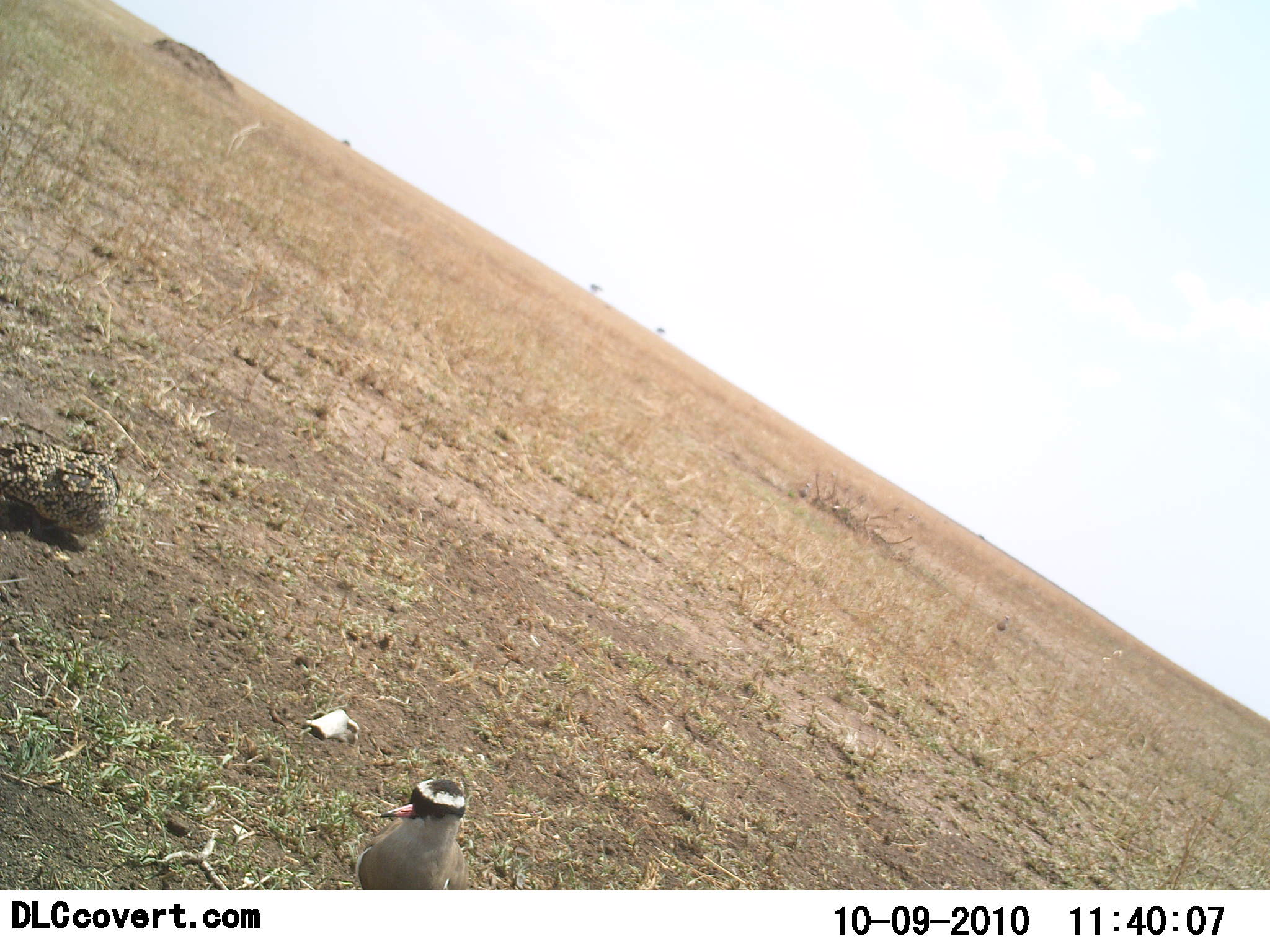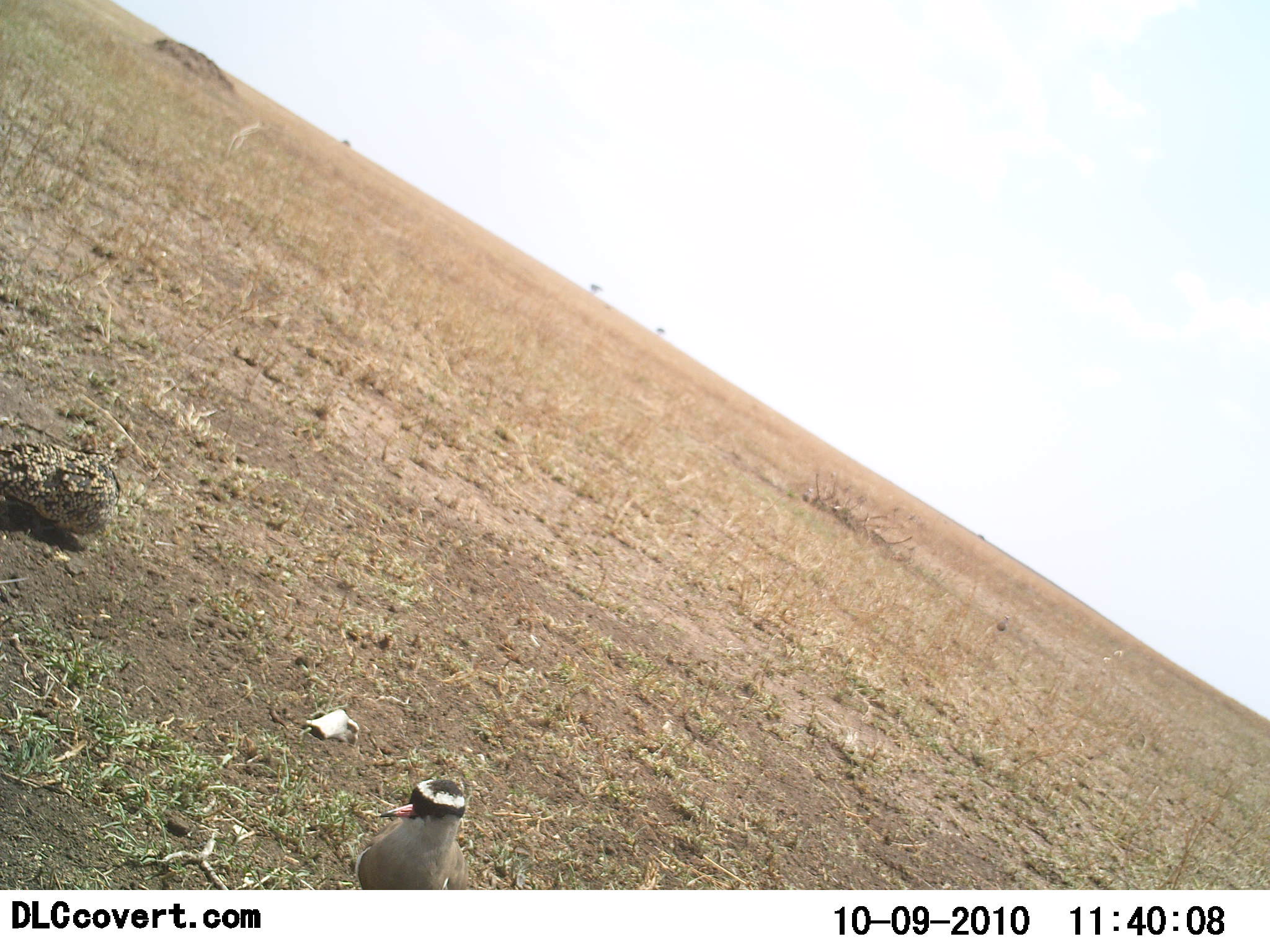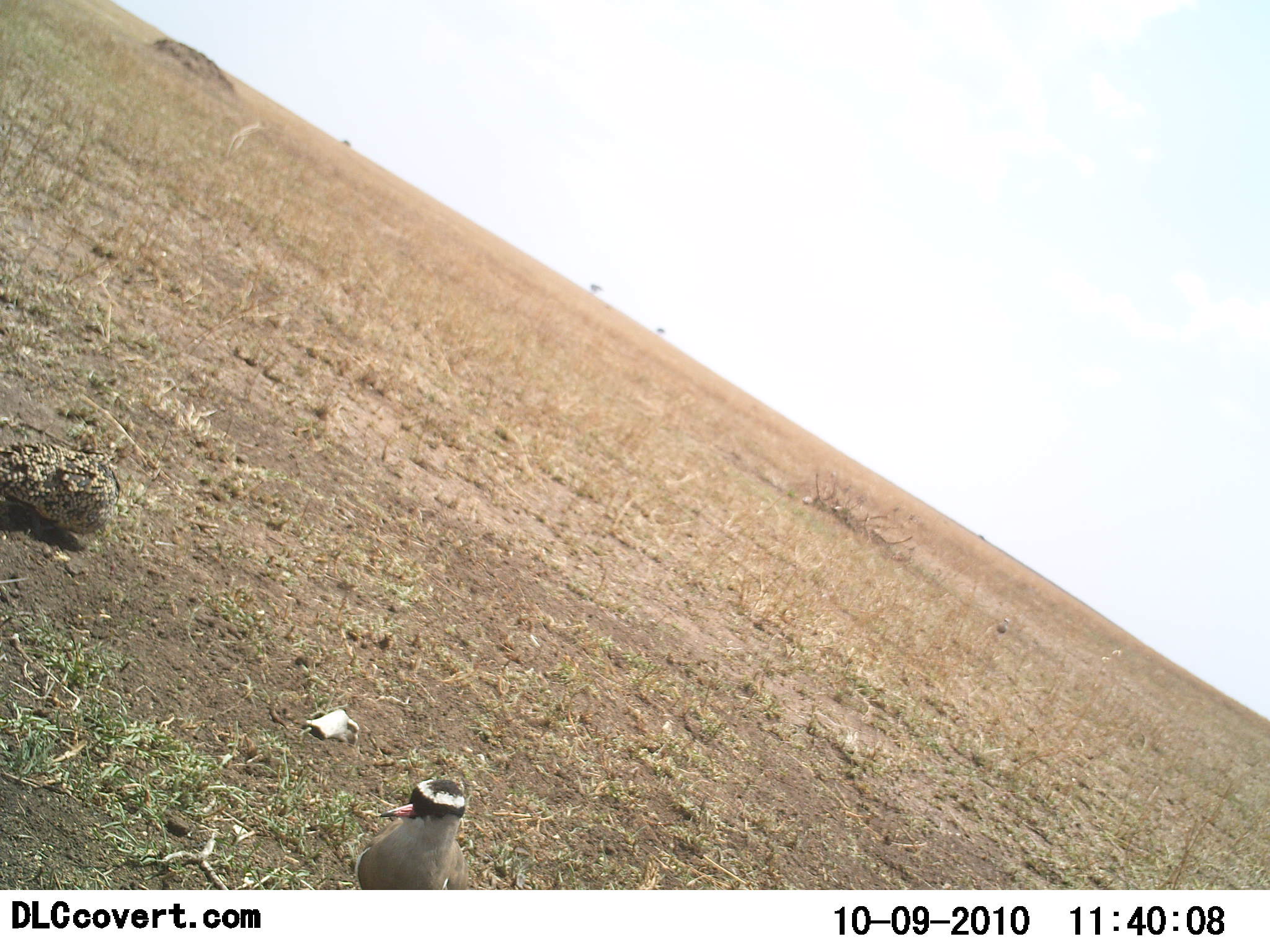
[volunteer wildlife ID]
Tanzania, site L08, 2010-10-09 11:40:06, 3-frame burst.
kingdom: Animalia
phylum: Chordata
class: Aves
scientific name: Aves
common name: bird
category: otherbird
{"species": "otherbird (bird) (Aves)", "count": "1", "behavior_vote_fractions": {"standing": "93%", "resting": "0%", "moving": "14%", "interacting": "0%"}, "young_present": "0%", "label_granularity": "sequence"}